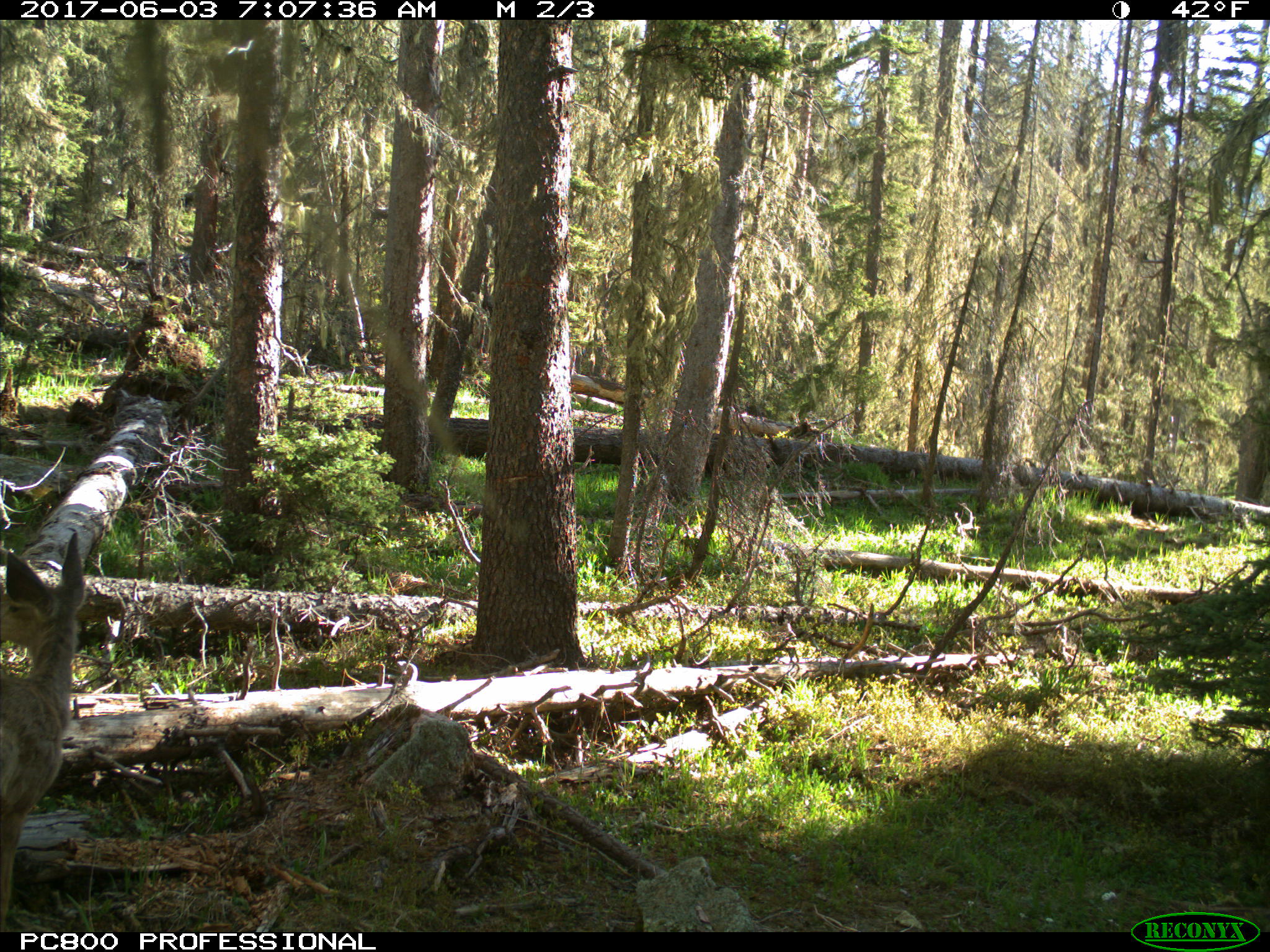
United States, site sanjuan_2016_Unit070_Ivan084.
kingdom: Animalia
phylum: Chordata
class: Mammalia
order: Artiodactyla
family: Cervidae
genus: Odocoileus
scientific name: Odocoileus hemionus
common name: mule deer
Odocoileus hemionus (mule deer).